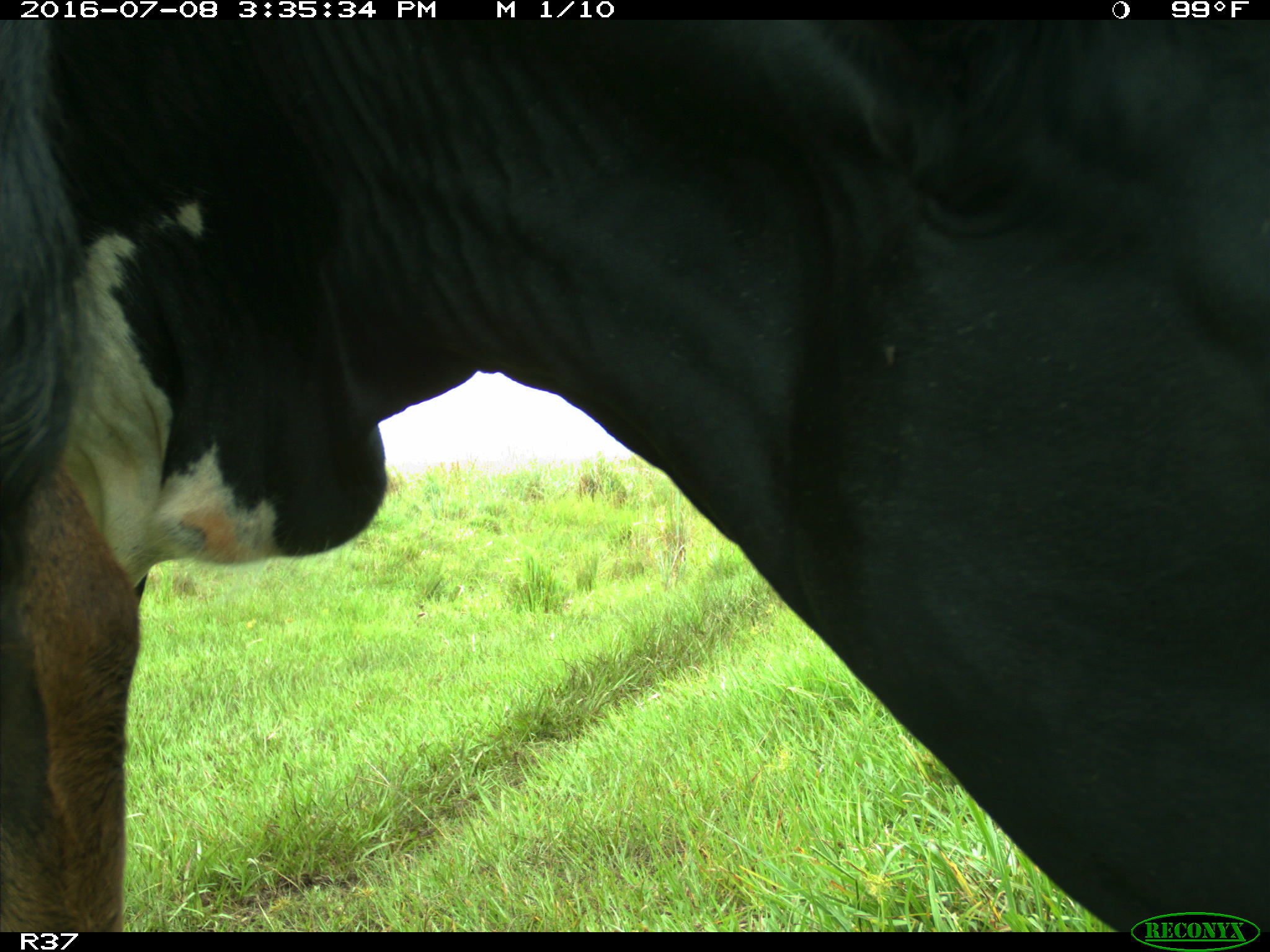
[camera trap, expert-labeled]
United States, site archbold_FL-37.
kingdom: Animalia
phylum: Chordata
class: Mammalia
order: Artiodactyla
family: Bovidae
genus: Bos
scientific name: Bos taurus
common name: domestic cow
Bos taurus (domestic cow).